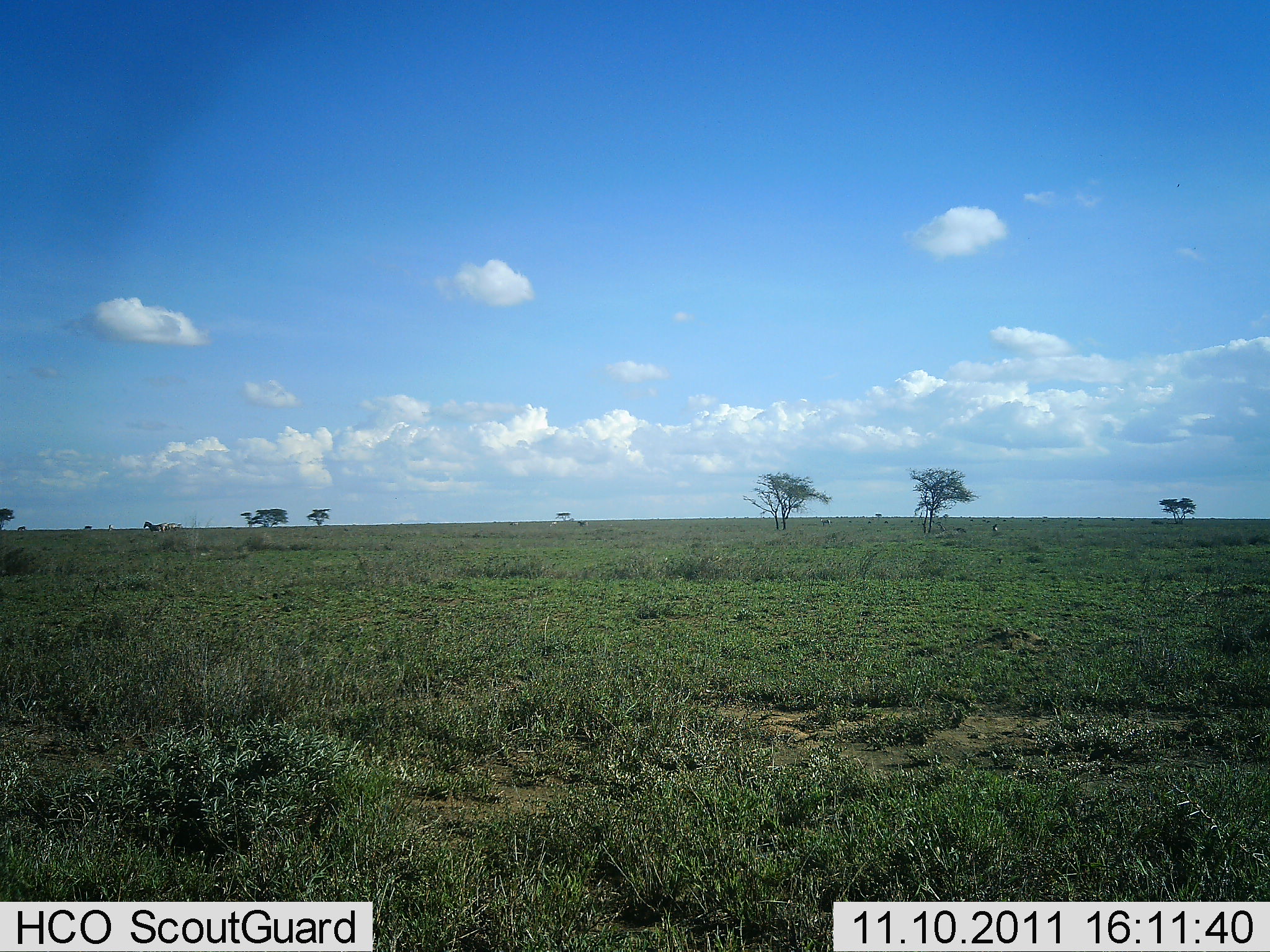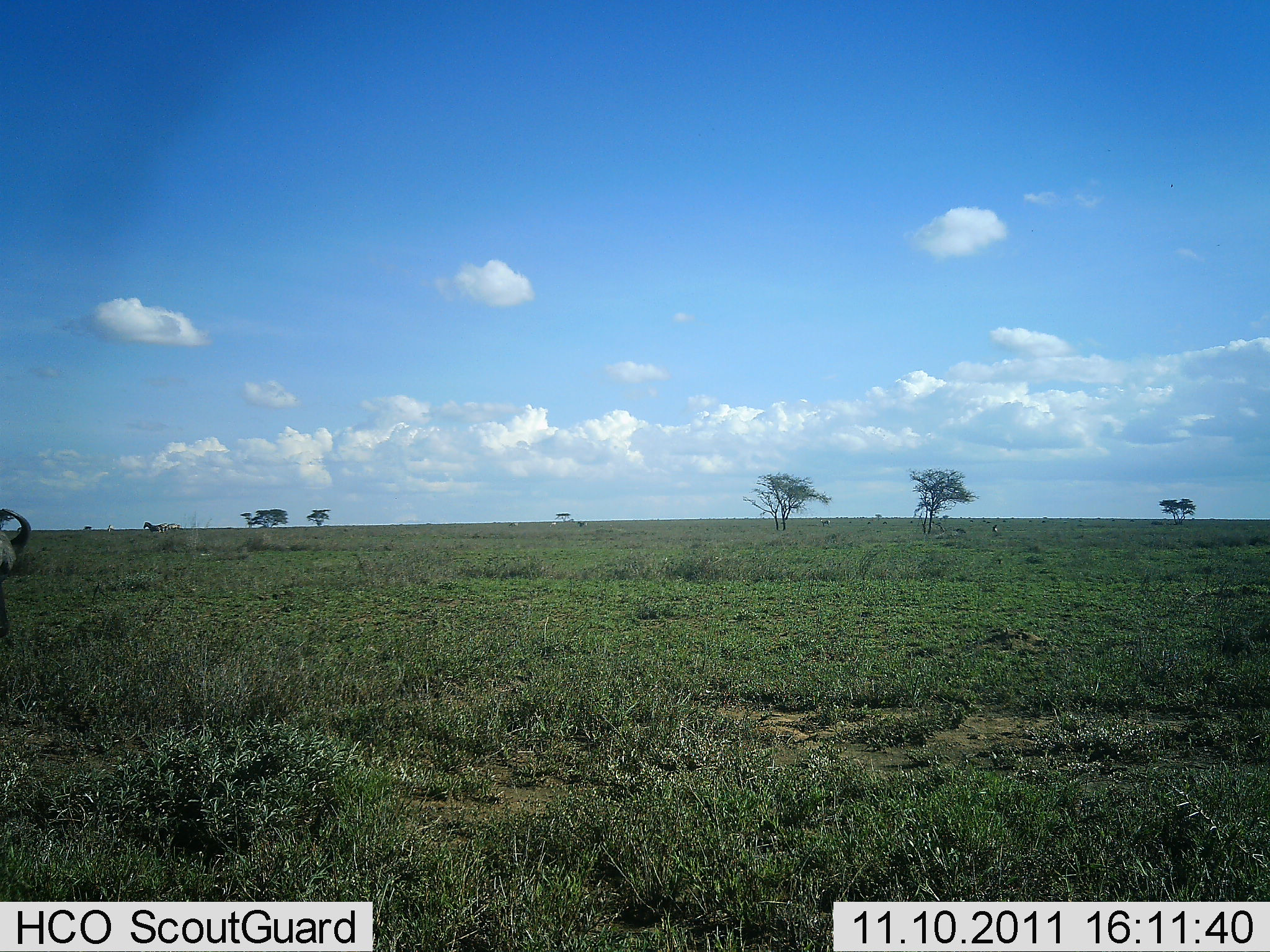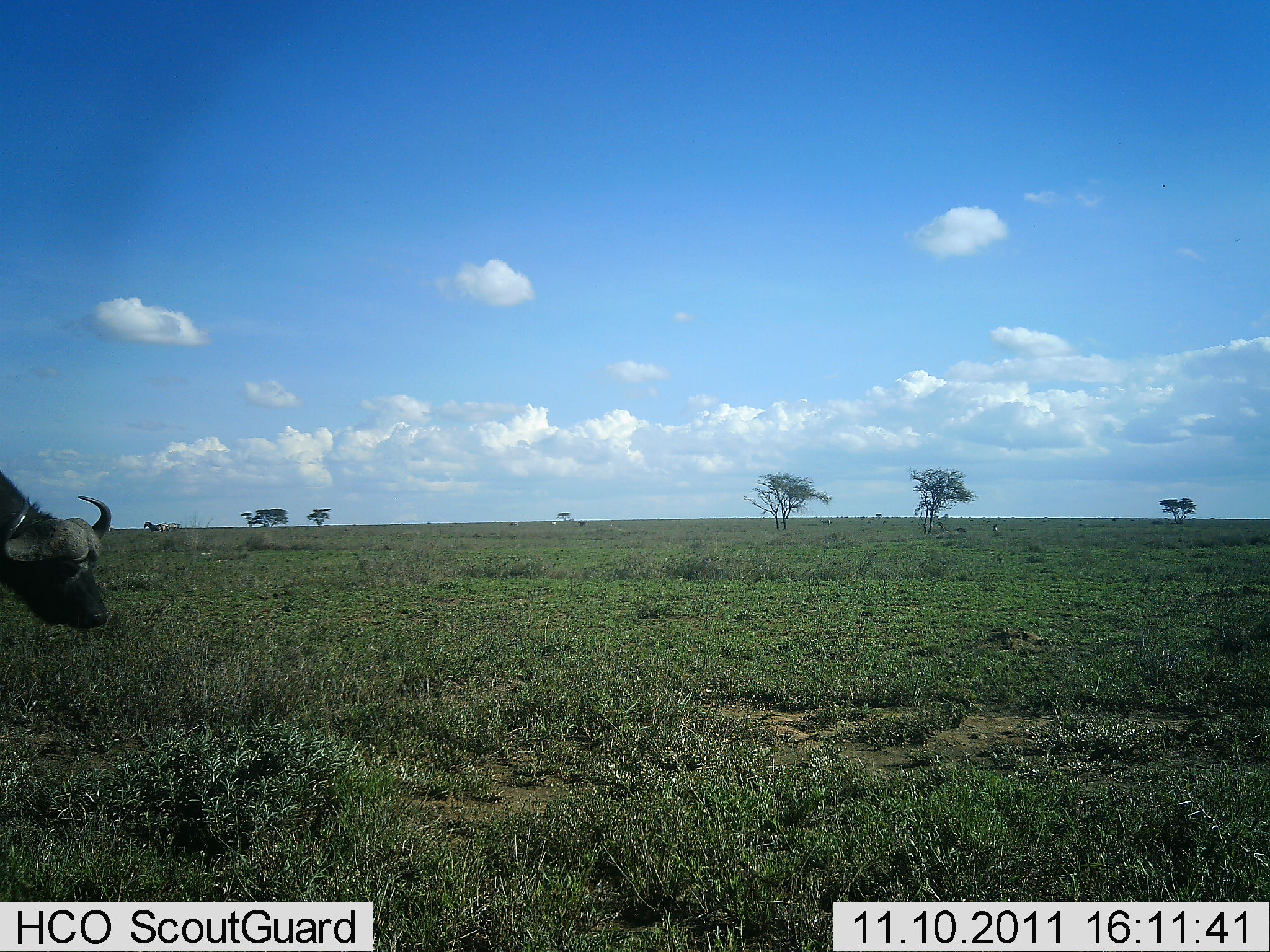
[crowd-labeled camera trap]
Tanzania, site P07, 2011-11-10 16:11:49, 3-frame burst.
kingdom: Animalia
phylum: Chordata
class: Mammalia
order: Artiodactyla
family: Bovidae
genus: Syncerus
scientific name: Syncerus caffer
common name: cape buffalo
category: buffalo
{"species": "buffalo (cape buffalo) (Syncerus caffer)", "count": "1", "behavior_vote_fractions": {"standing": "7%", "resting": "0%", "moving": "100%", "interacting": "0%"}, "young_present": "0%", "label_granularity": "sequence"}